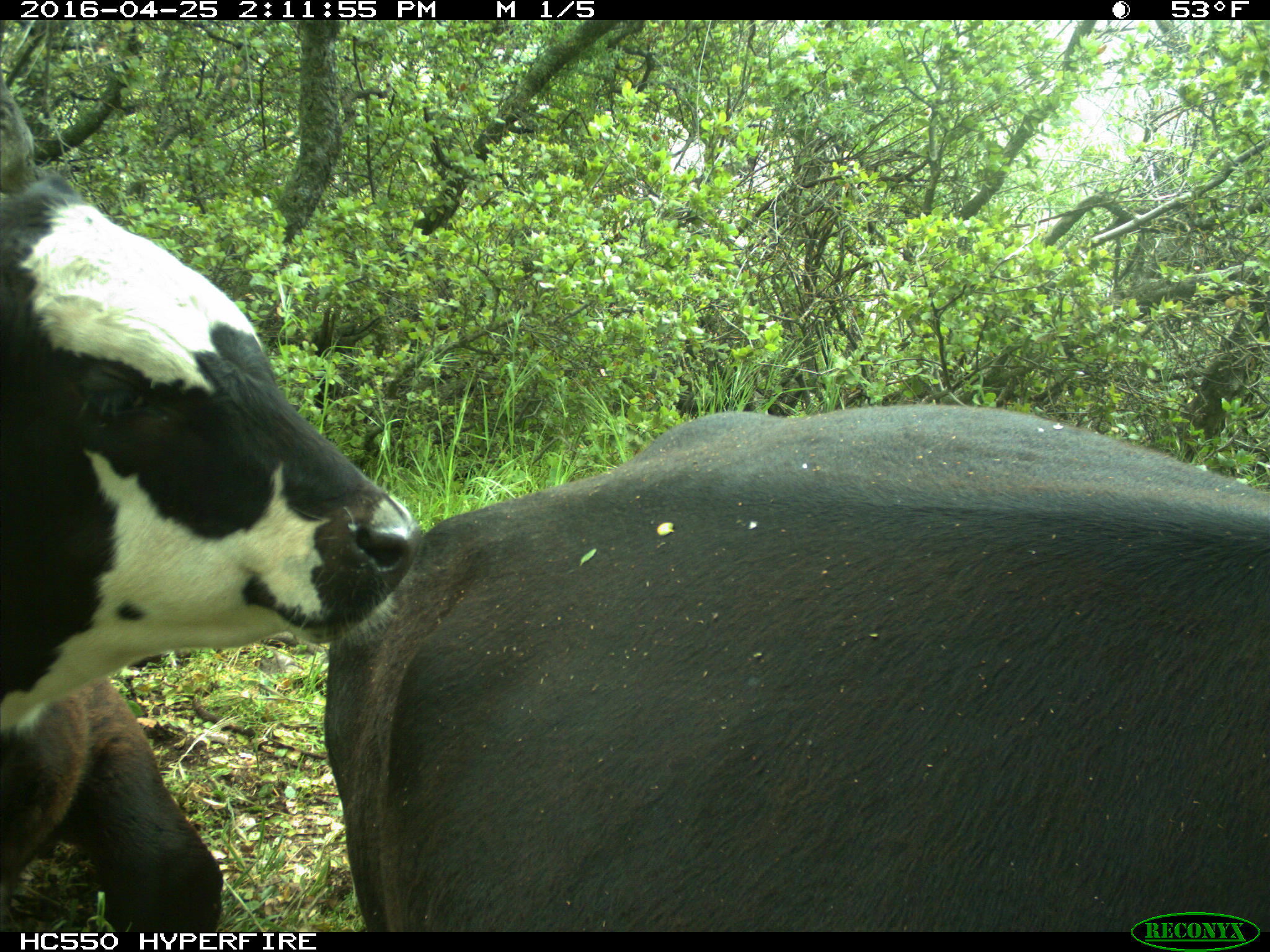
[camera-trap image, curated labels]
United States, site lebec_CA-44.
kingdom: Animalia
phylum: Chordata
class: Mammalia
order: Artiodactyla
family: Bovidae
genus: Bos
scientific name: Bos taurus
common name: domestic cow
Bos taurus (domestic cow).